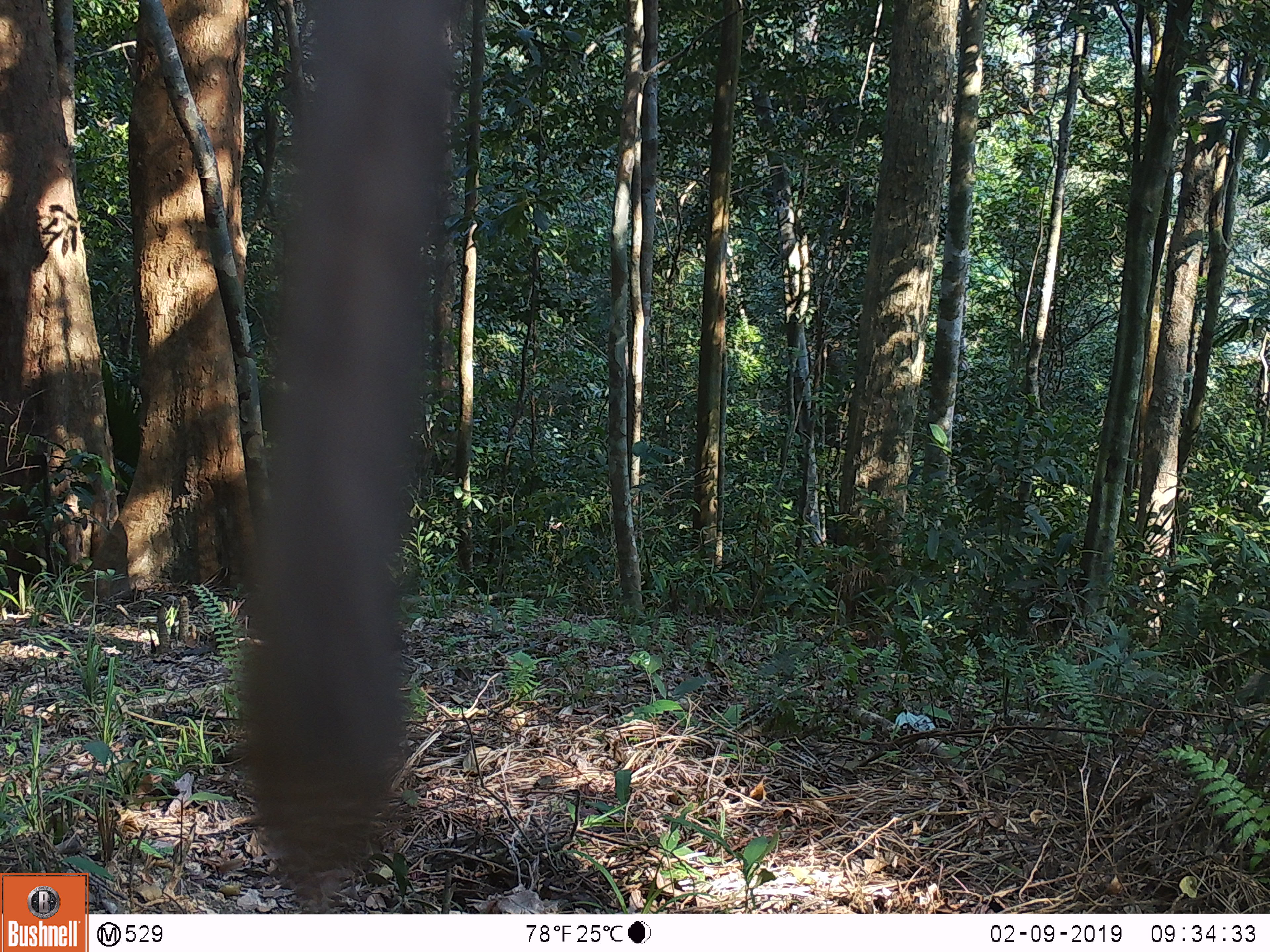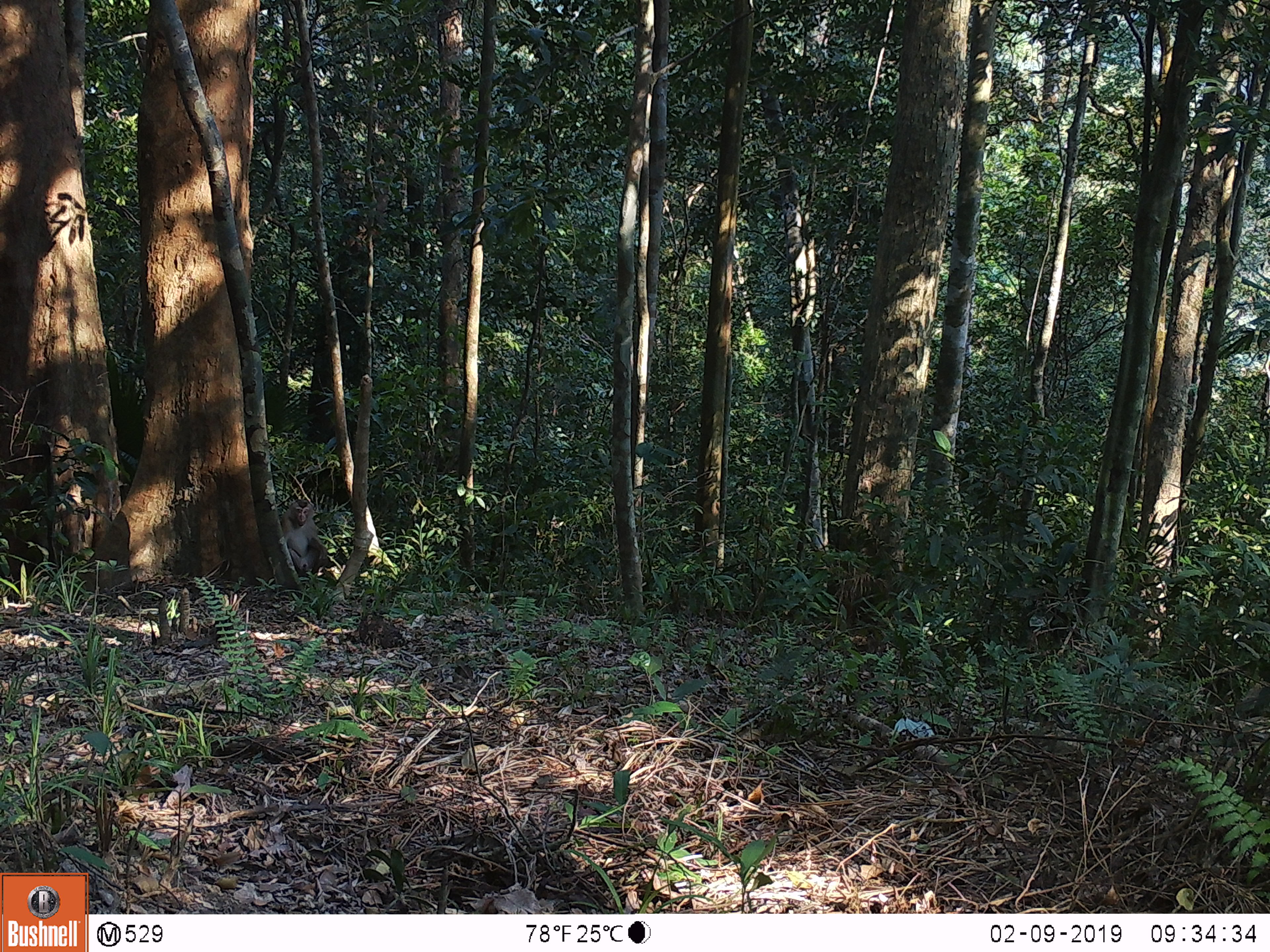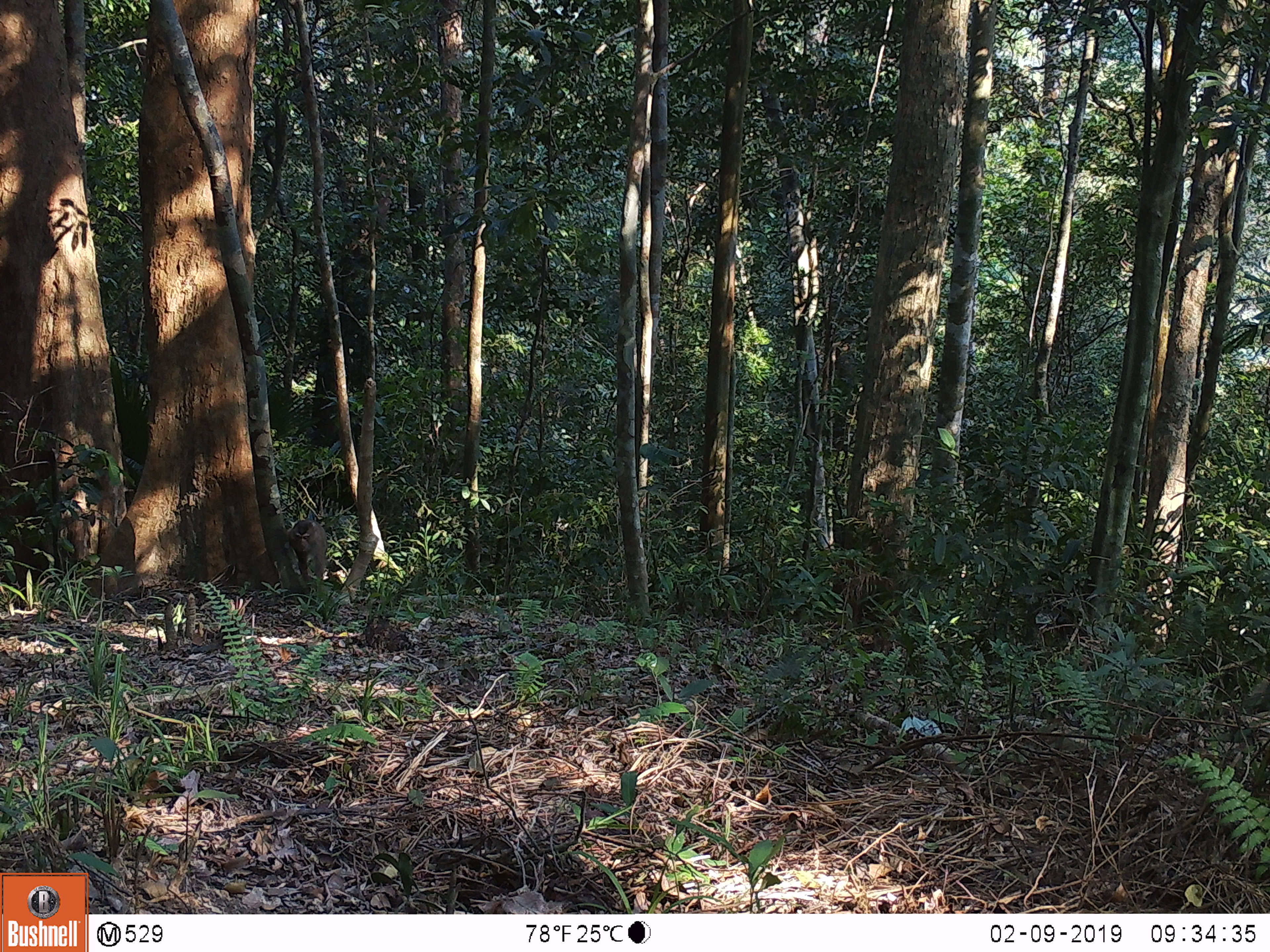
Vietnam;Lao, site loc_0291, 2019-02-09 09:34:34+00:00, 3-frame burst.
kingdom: Animalia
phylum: Chordata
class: Mammalia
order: Primates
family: Cercopithecidae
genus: Macaca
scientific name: Macaca nemestrina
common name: pig-tailed macaque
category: pig tailed macaque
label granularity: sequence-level